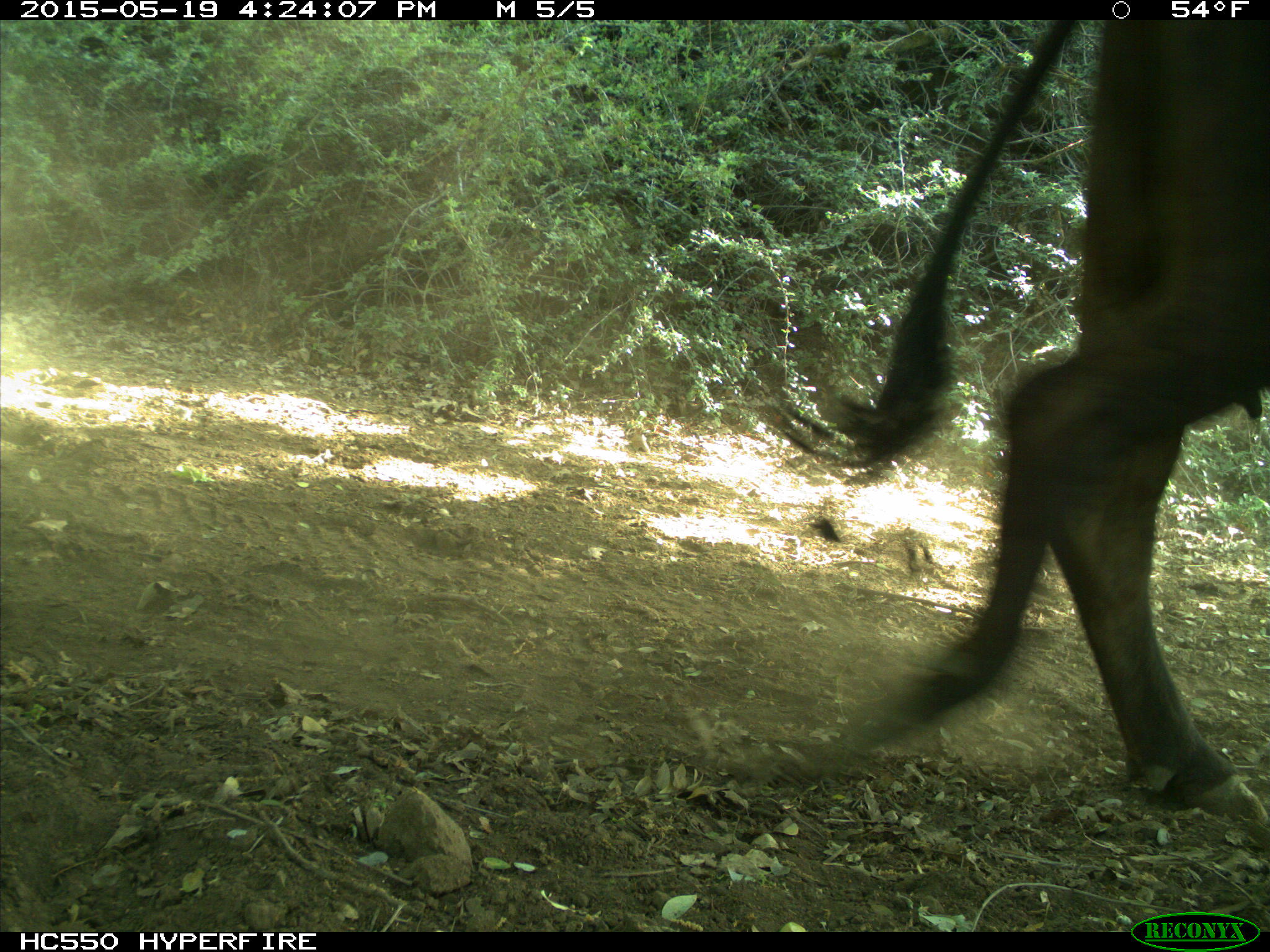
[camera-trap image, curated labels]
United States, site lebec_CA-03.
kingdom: Animalia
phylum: Chordata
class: Mammalia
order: Artiodactyla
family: Bovidae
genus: Bos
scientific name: Bos taurus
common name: domestic cow